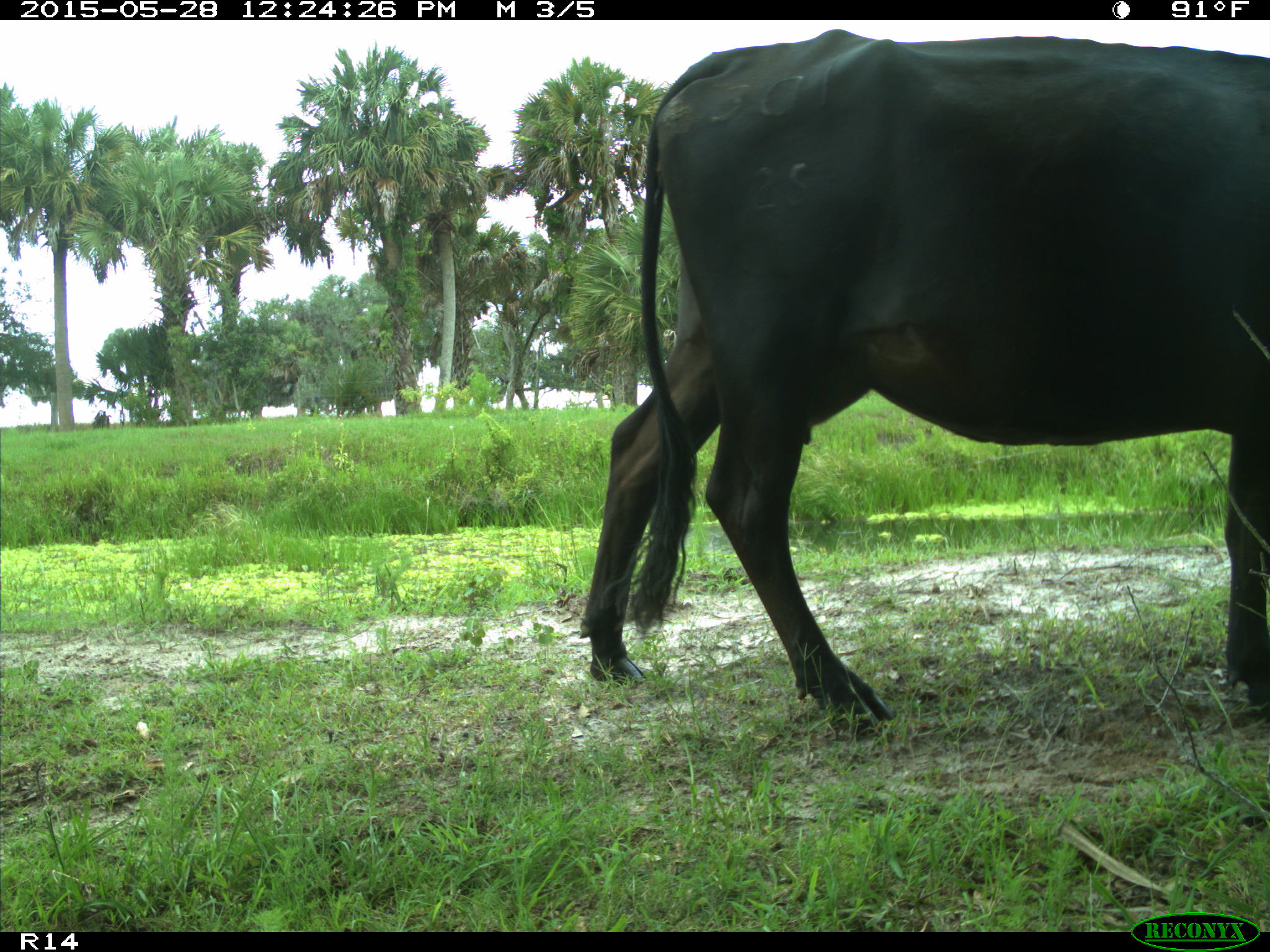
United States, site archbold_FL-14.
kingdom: Animalia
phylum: Chordata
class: Mammalia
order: Artiodactyla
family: Bovidae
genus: Bos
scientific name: Bos taurus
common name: domestic cow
Bos taurus (domestic cow).